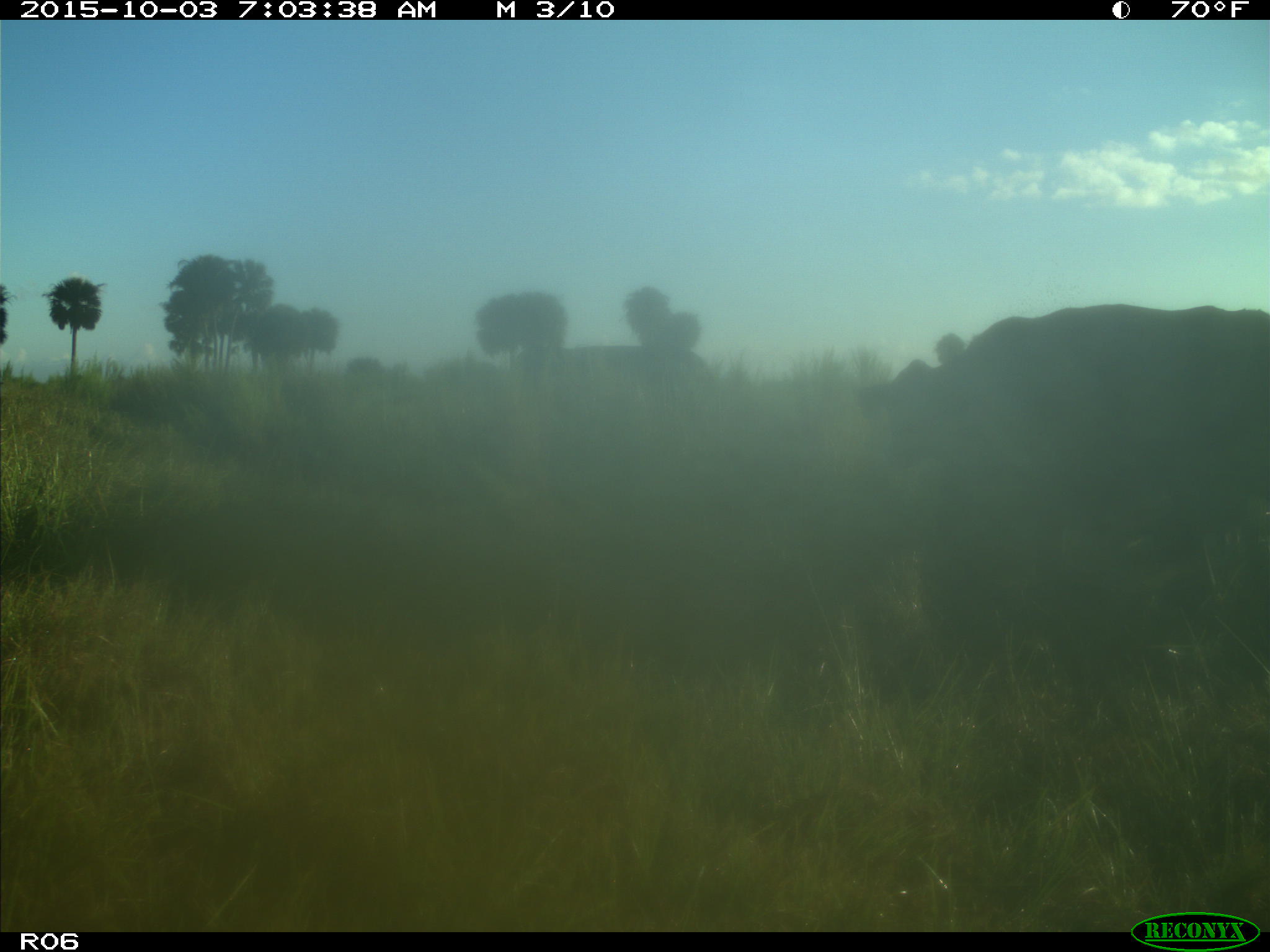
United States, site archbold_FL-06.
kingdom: Animalia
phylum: Chordata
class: Mammalia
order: Artiodactyla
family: Bovidae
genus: Bos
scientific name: Bos taurus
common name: domestic cow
Bos taurus (domestic cow).